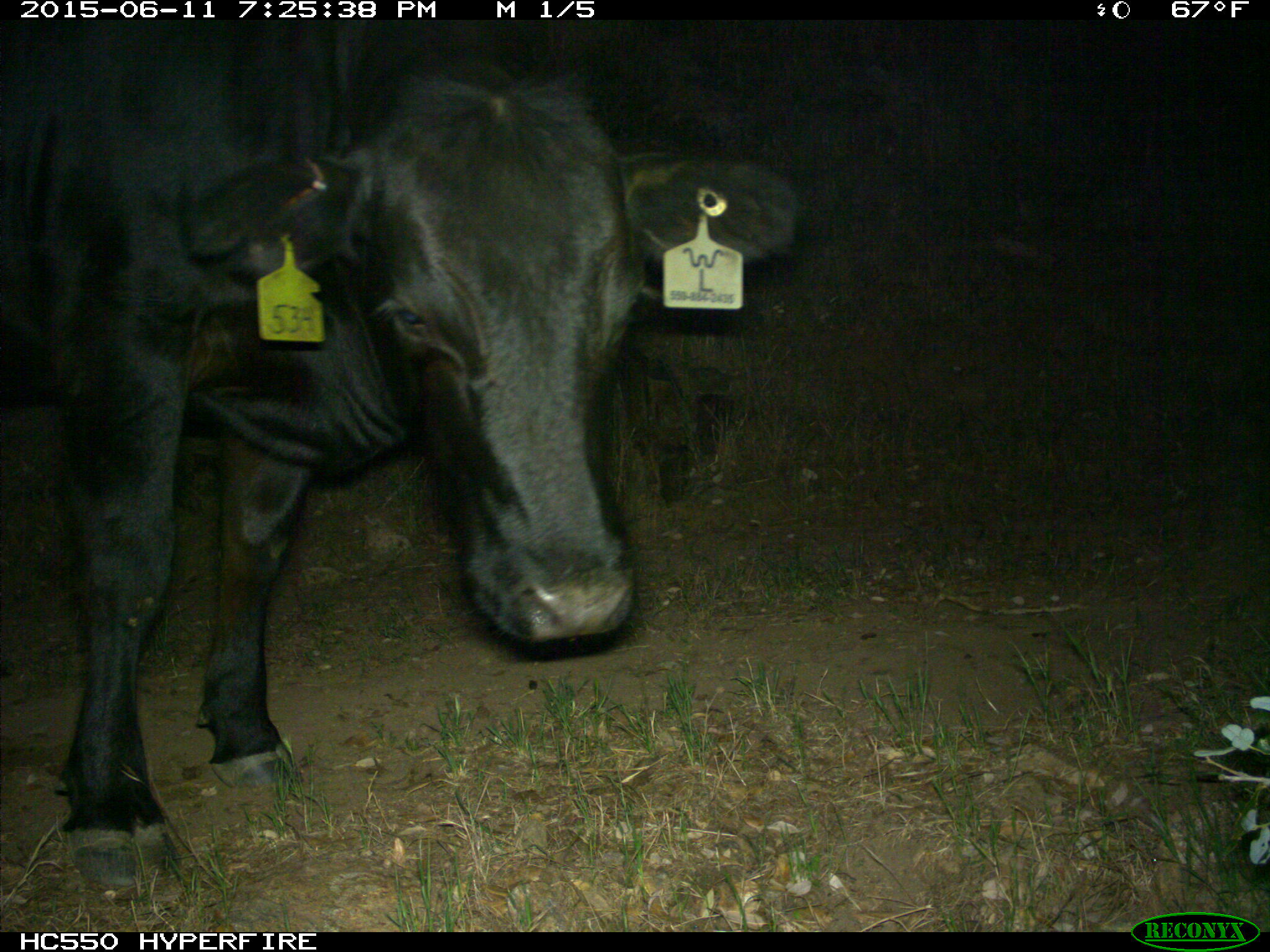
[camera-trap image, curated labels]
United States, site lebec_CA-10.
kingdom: Animalia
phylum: Chordata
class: Mammalia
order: Artiodactyla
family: Bovidae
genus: Bos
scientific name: Bos taurus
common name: domestic cow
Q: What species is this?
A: Bos taurus (domestic cow).